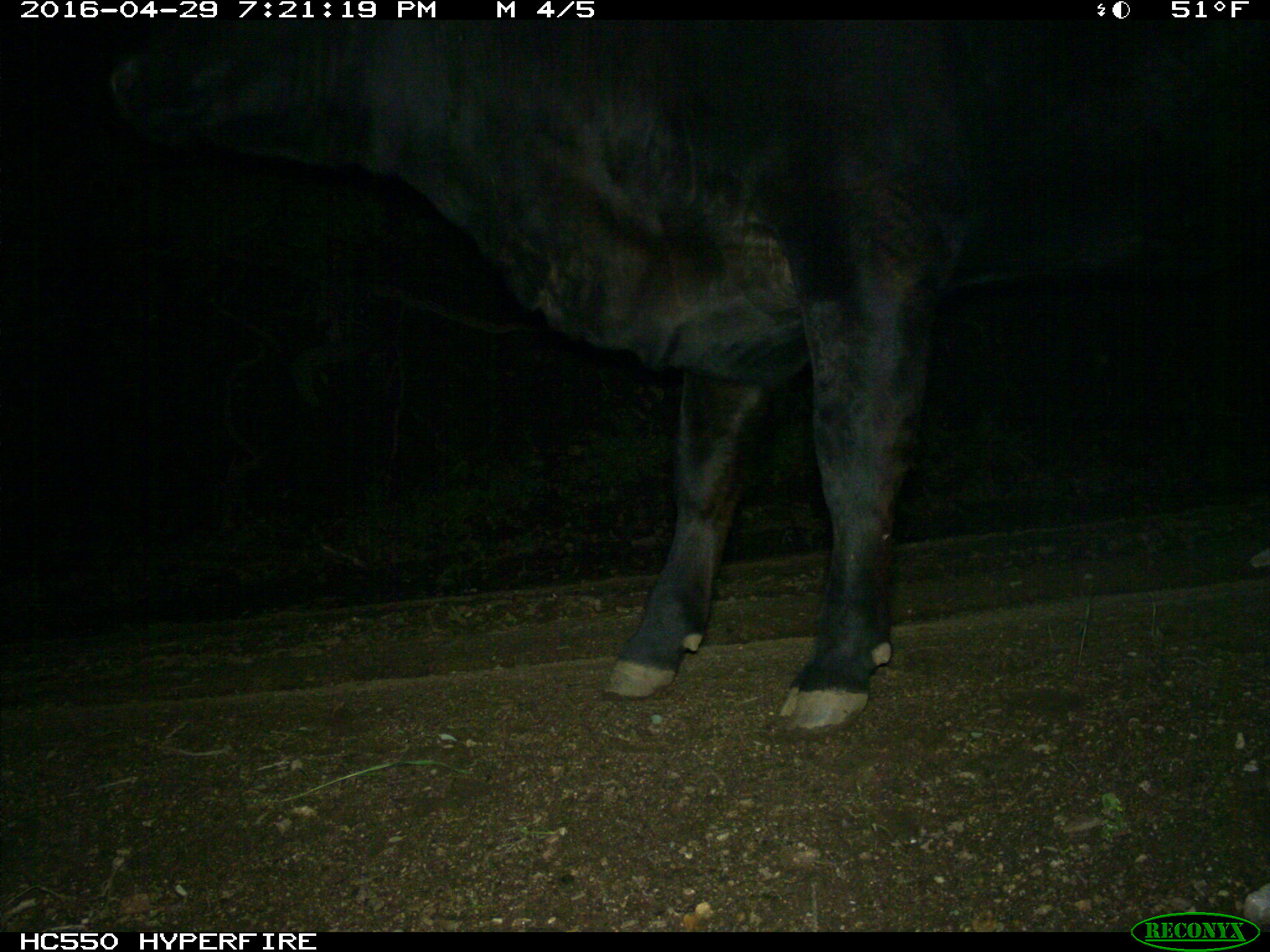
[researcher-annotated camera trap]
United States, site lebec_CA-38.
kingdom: Animalia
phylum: Chordata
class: Mammalia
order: Artiodactyla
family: Bovidae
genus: Bos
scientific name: Bos taurus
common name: domestic cow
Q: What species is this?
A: Bos taurus (domestic cow).